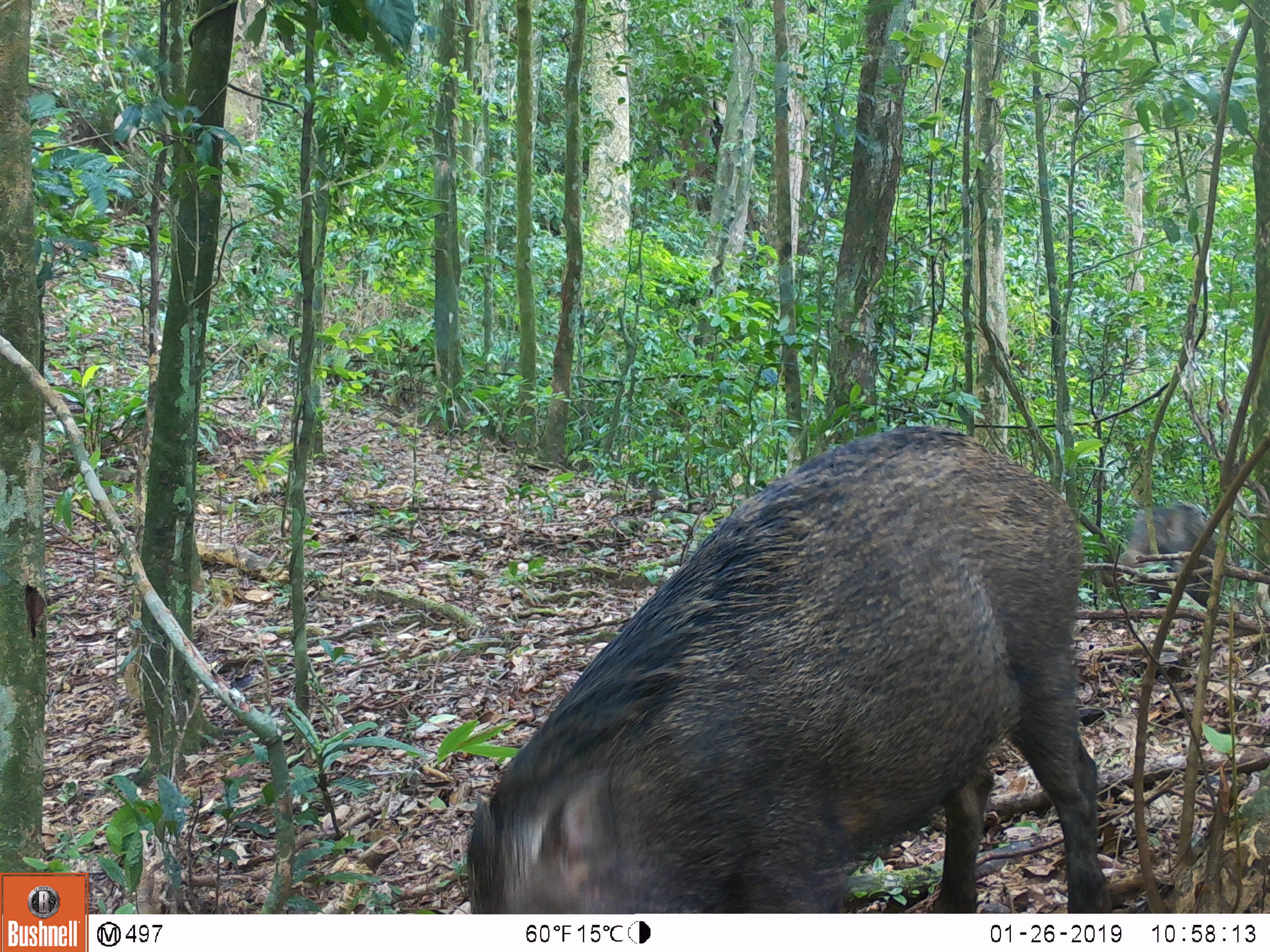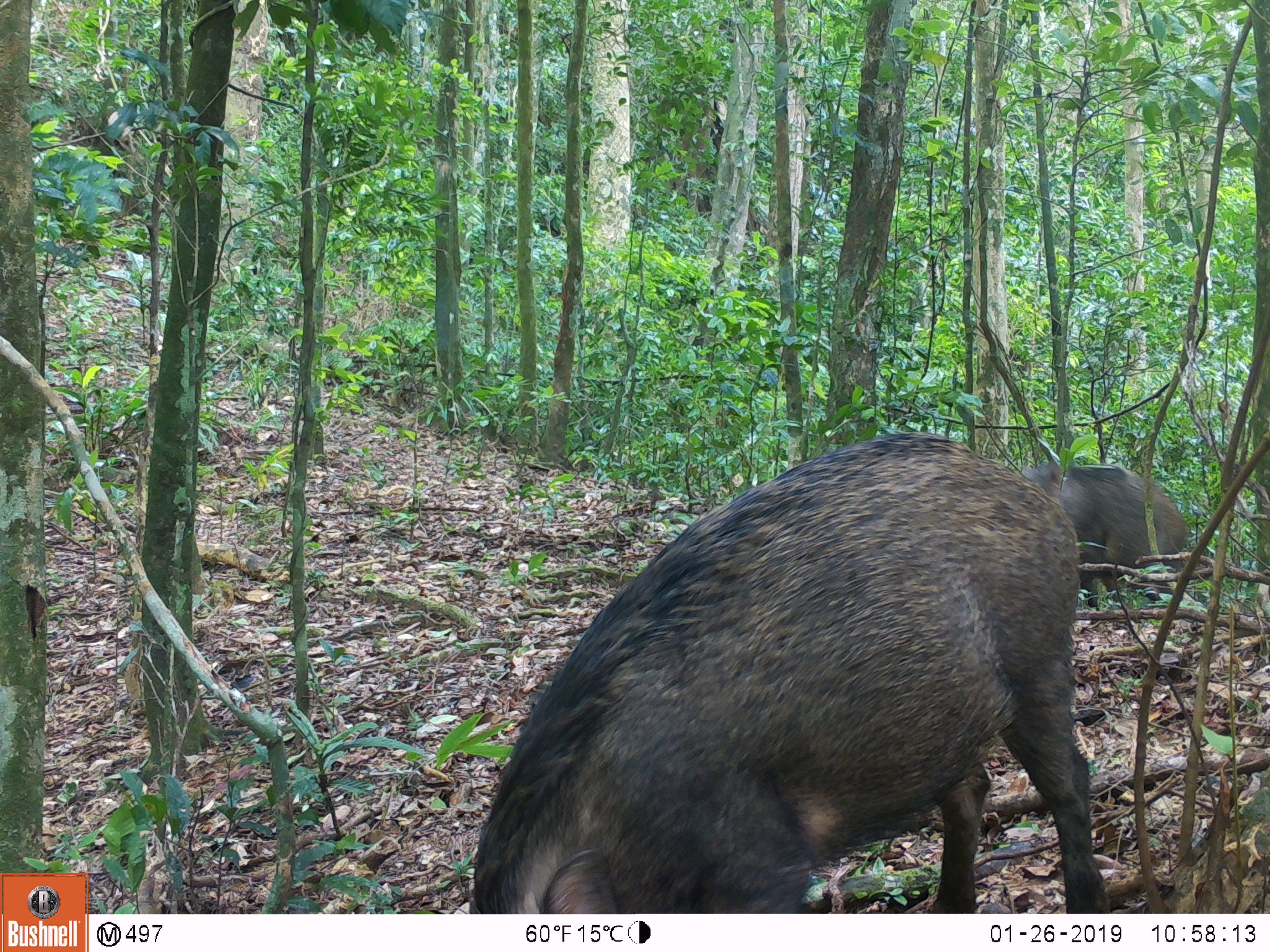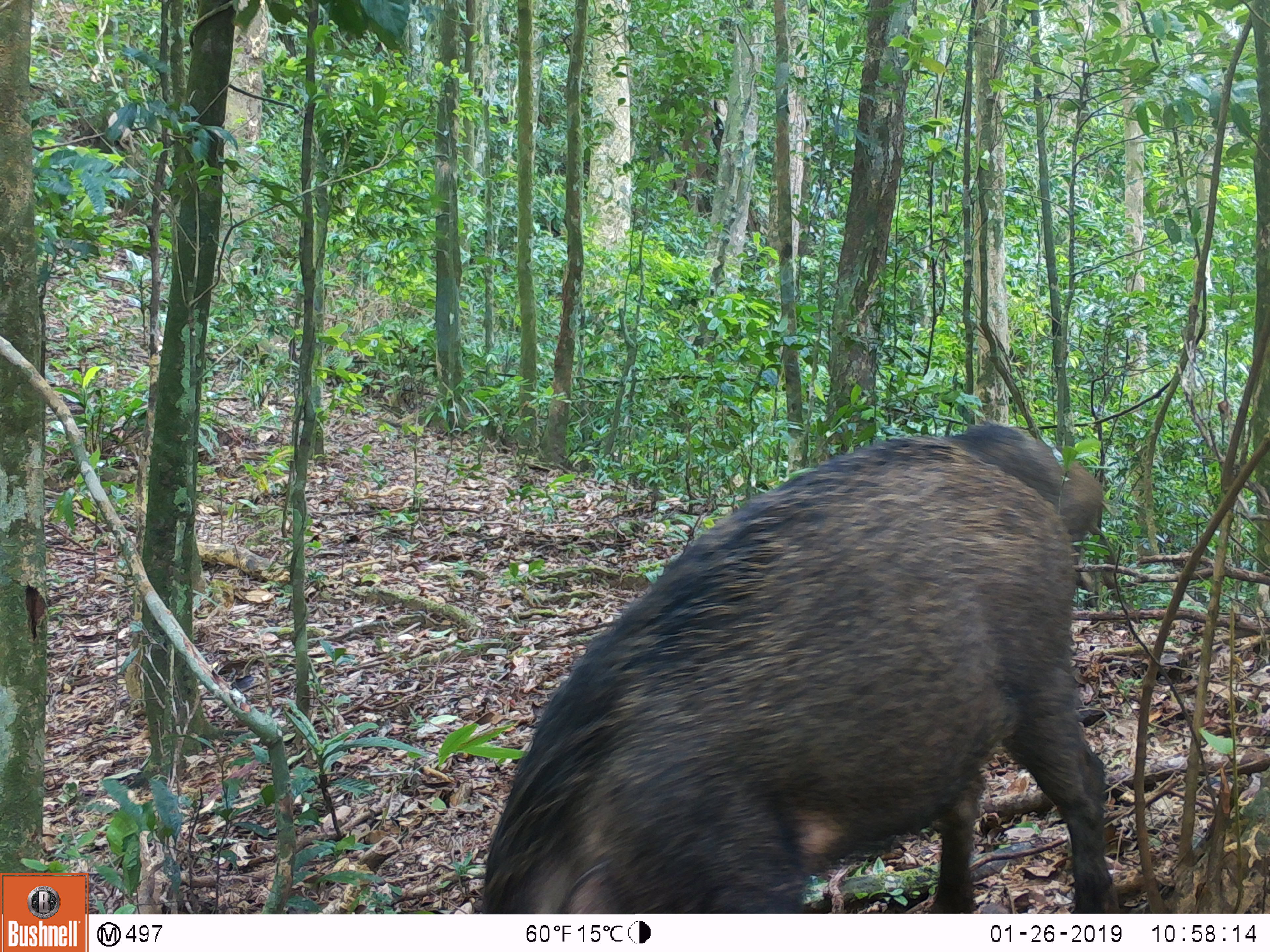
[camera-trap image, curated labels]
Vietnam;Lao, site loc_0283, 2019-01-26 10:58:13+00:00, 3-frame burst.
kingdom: Animalia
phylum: Chordata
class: Mammalia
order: Artiodactyla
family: Suidae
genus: Sus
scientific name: Sus scrofa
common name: eurasian wild pig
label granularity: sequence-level